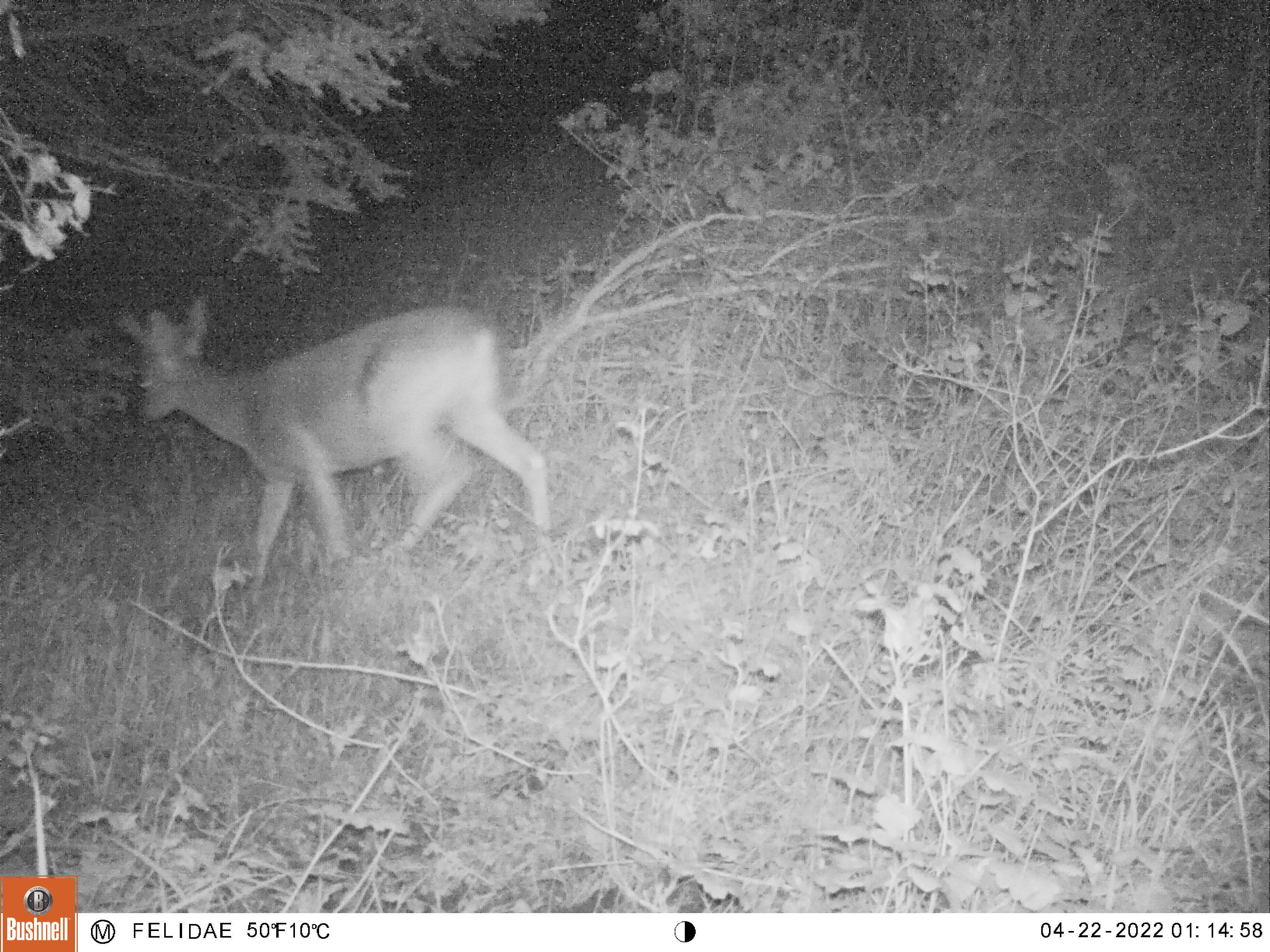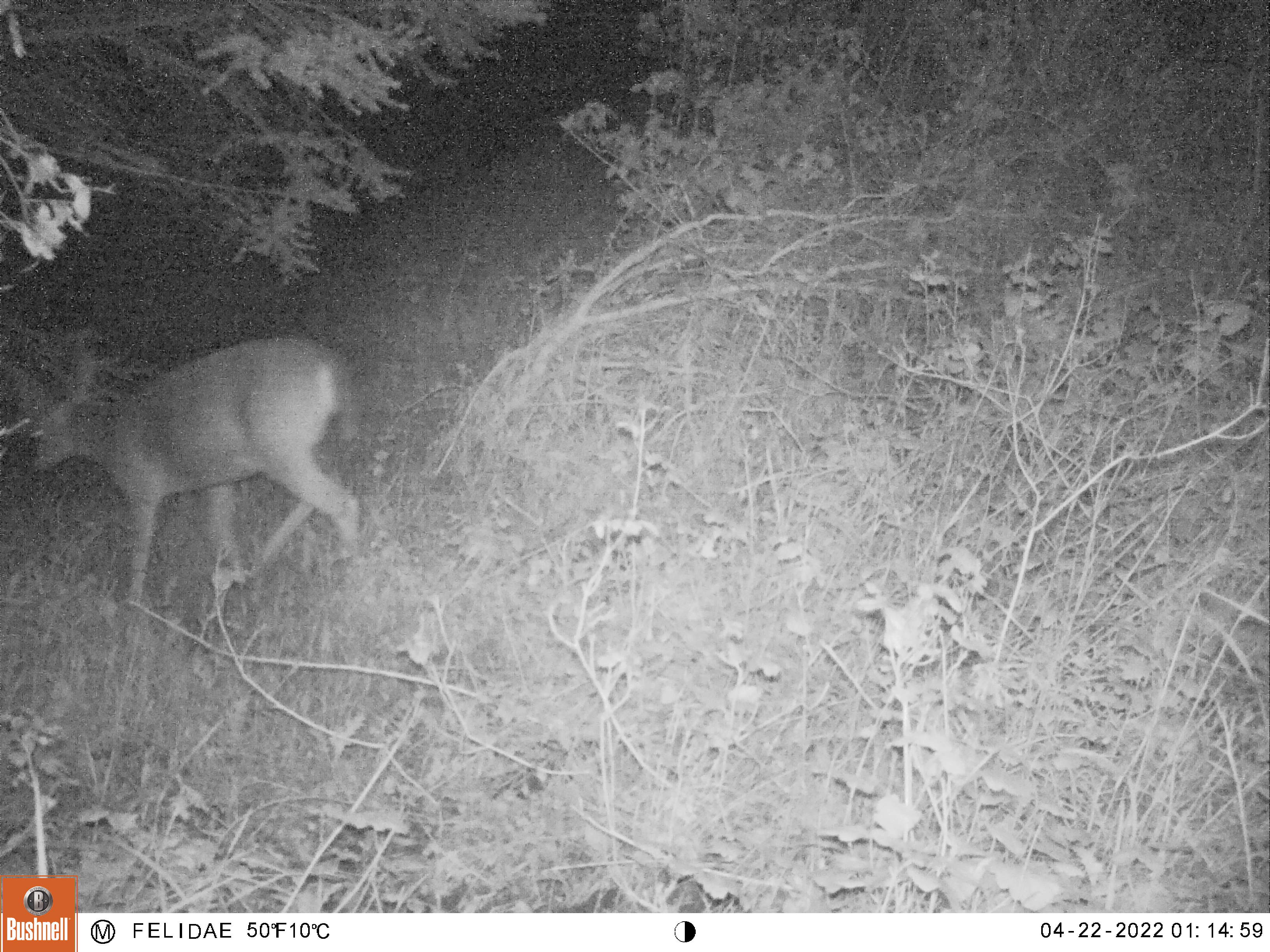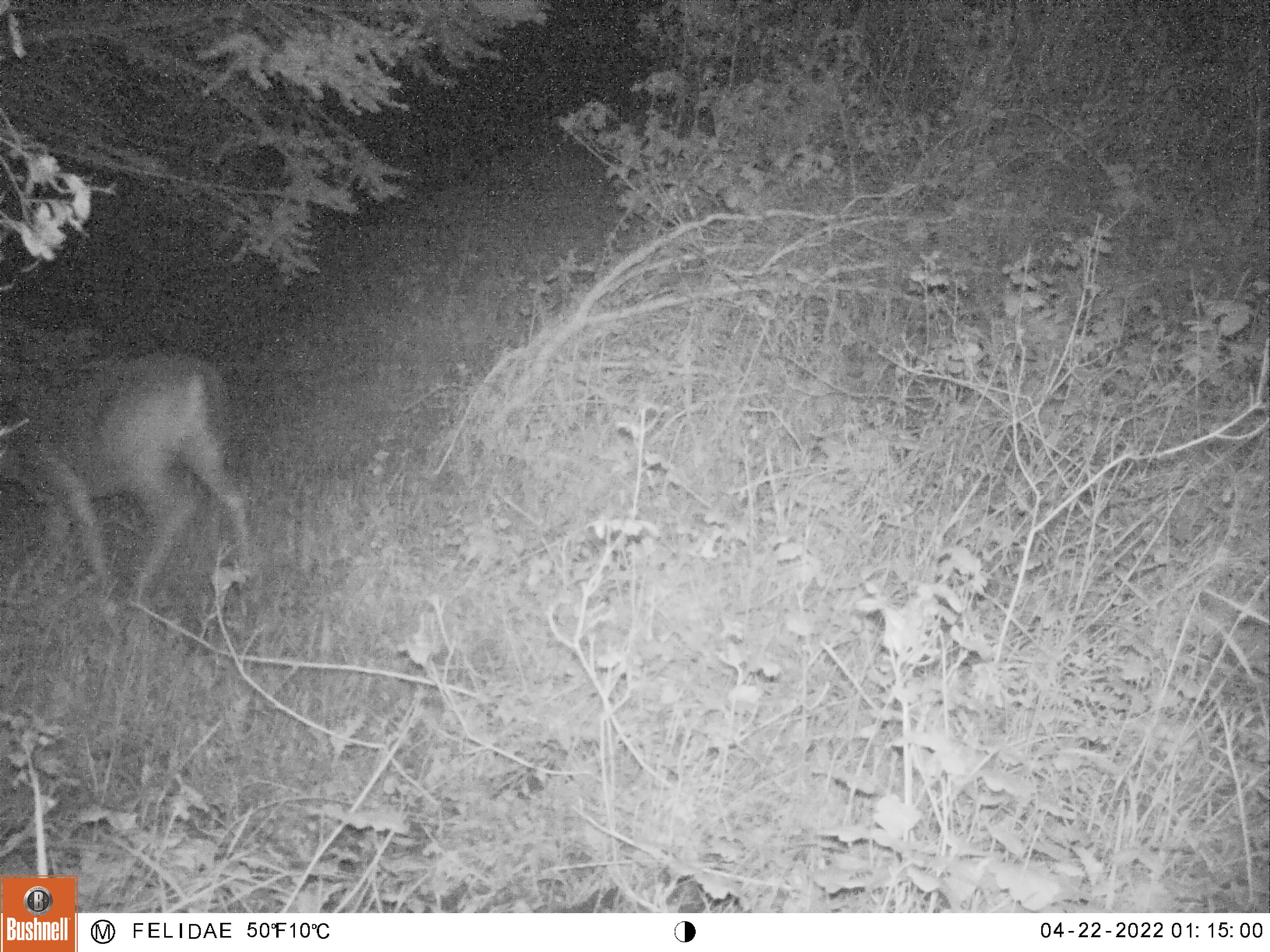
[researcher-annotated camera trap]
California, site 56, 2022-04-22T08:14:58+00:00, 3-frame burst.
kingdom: Animalia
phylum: Chordata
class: Mammalia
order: Artiodactyla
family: Cervidae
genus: Odocoileus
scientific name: Odocoileus hemionus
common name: mule deer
Mule deer (Odocoileus hemionus).